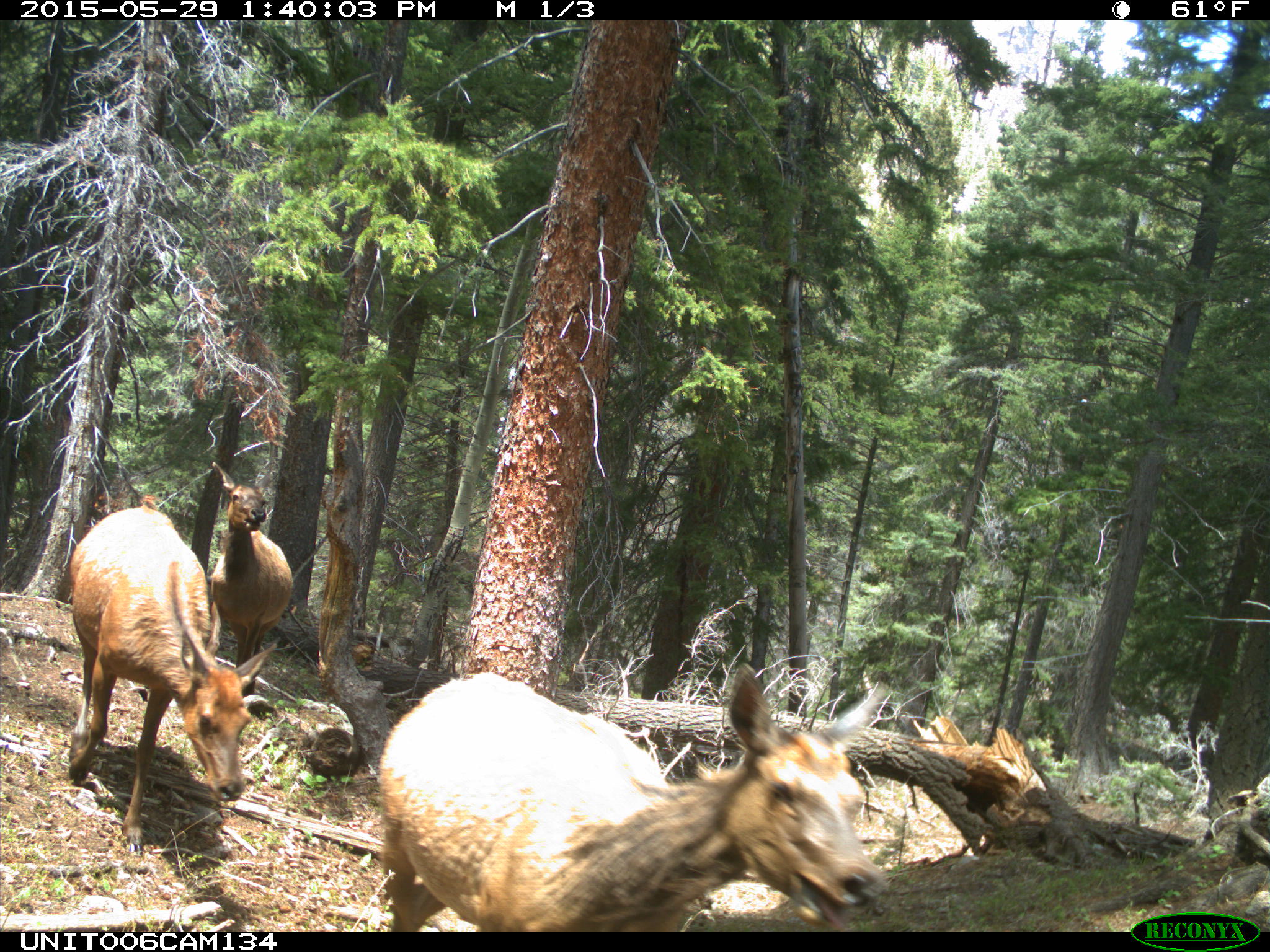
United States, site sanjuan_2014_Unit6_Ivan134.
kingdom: Animalia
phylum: Chordata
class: Mammalia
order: Artiodactyla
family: Cervidae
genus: Cervus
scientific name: Cervus elaphus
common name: red deer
Cervus elaphus (red deer).